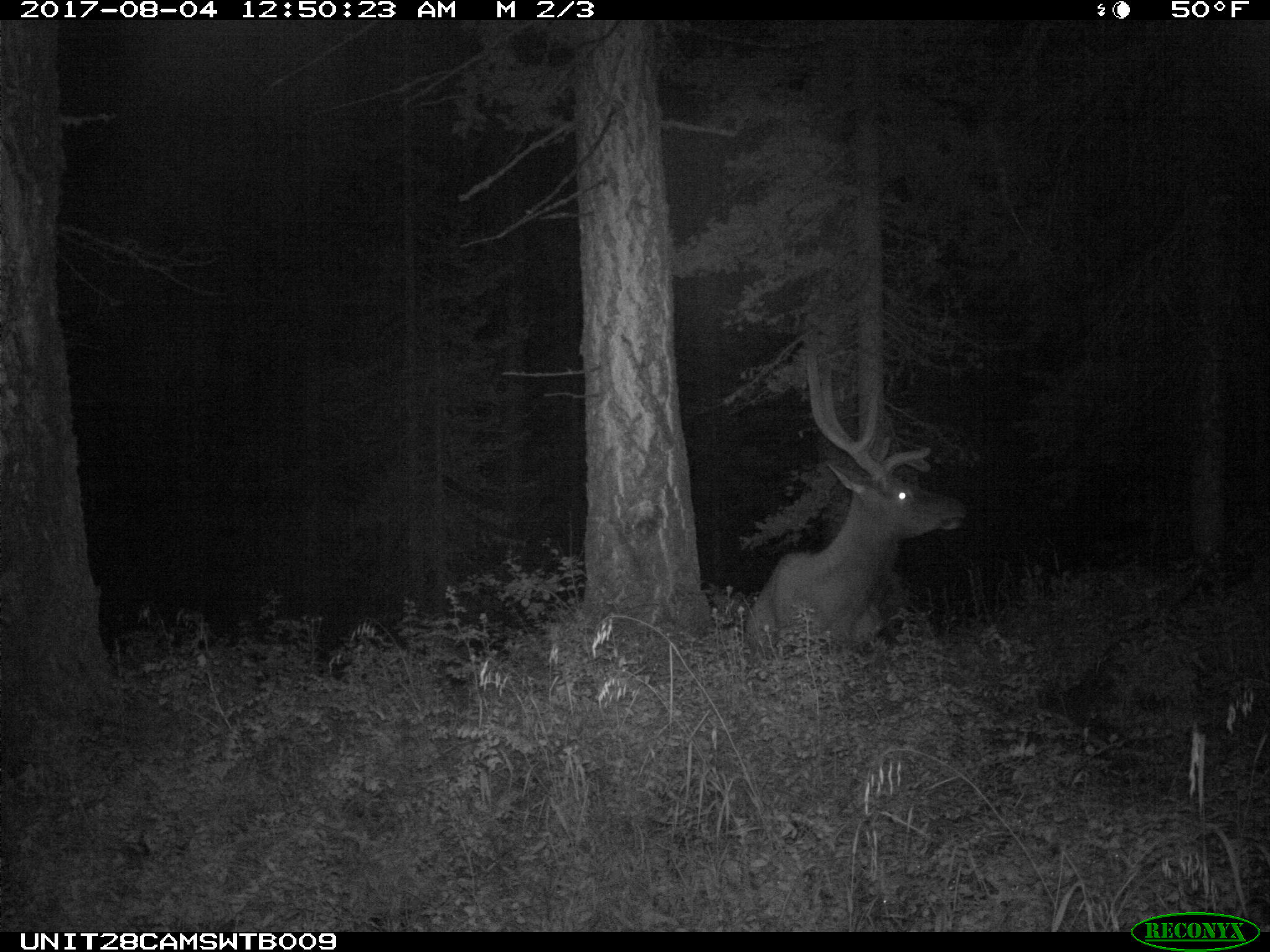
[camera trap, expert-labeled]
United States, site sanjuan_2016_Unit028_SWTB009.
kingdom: Animalia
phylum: Chordata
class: Mammalia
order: Artiodactyla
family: Cervidae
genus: Cervus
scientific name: Cervus elaphus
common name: red deer